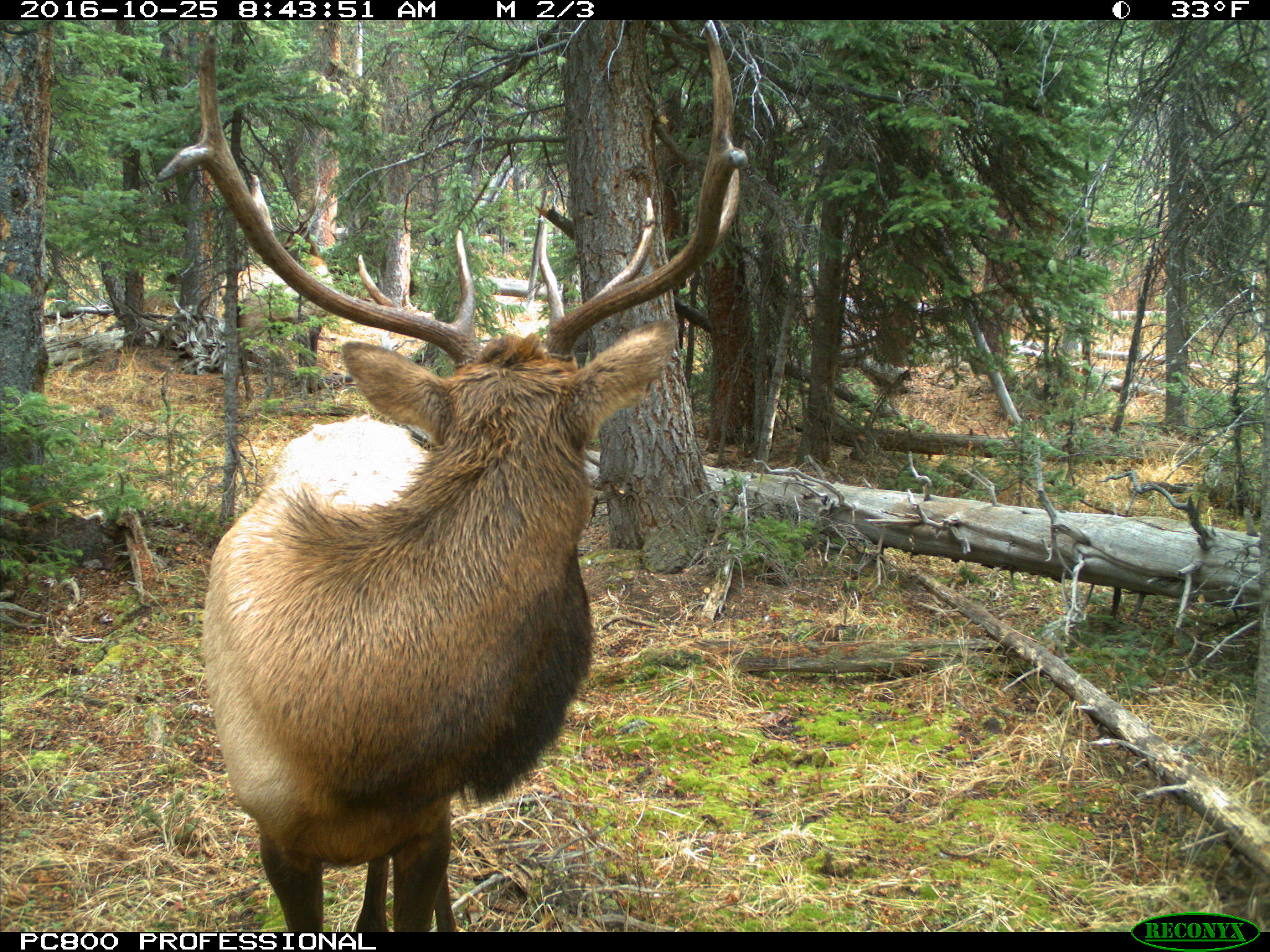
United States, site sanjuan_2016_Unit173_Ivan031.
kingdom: Animalia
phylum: Chordata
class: Mammalia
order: Artiodactyla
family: Cervidae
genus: Cervus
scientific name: Cervus elaphus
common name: red deer